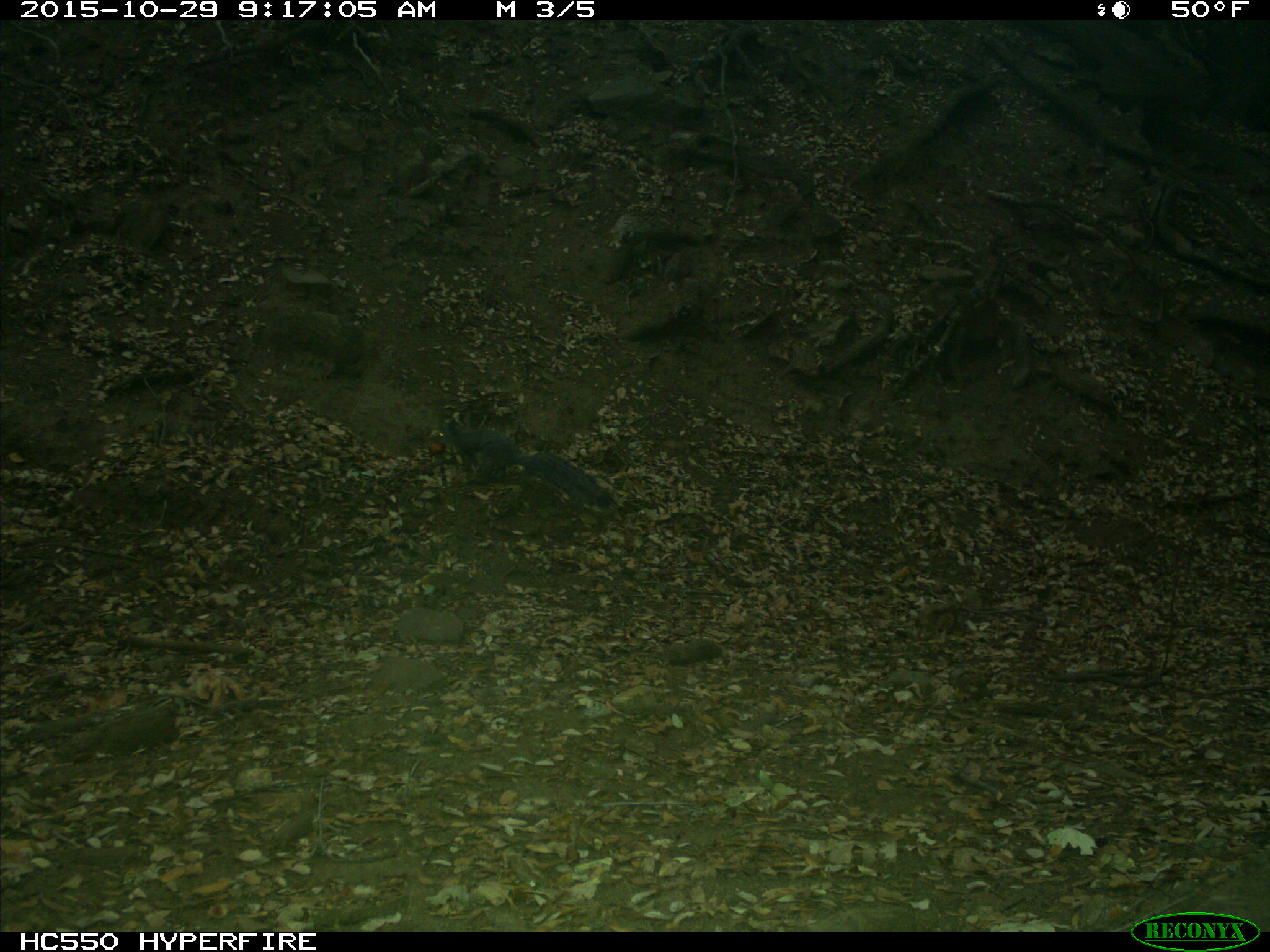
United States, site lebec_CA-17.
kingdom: Animalia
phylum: Chordata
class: Mammalia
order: Rodentia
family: Sciuridae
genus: Sciurus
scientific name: Sciurus carolinensis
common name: eastern gray squirrel